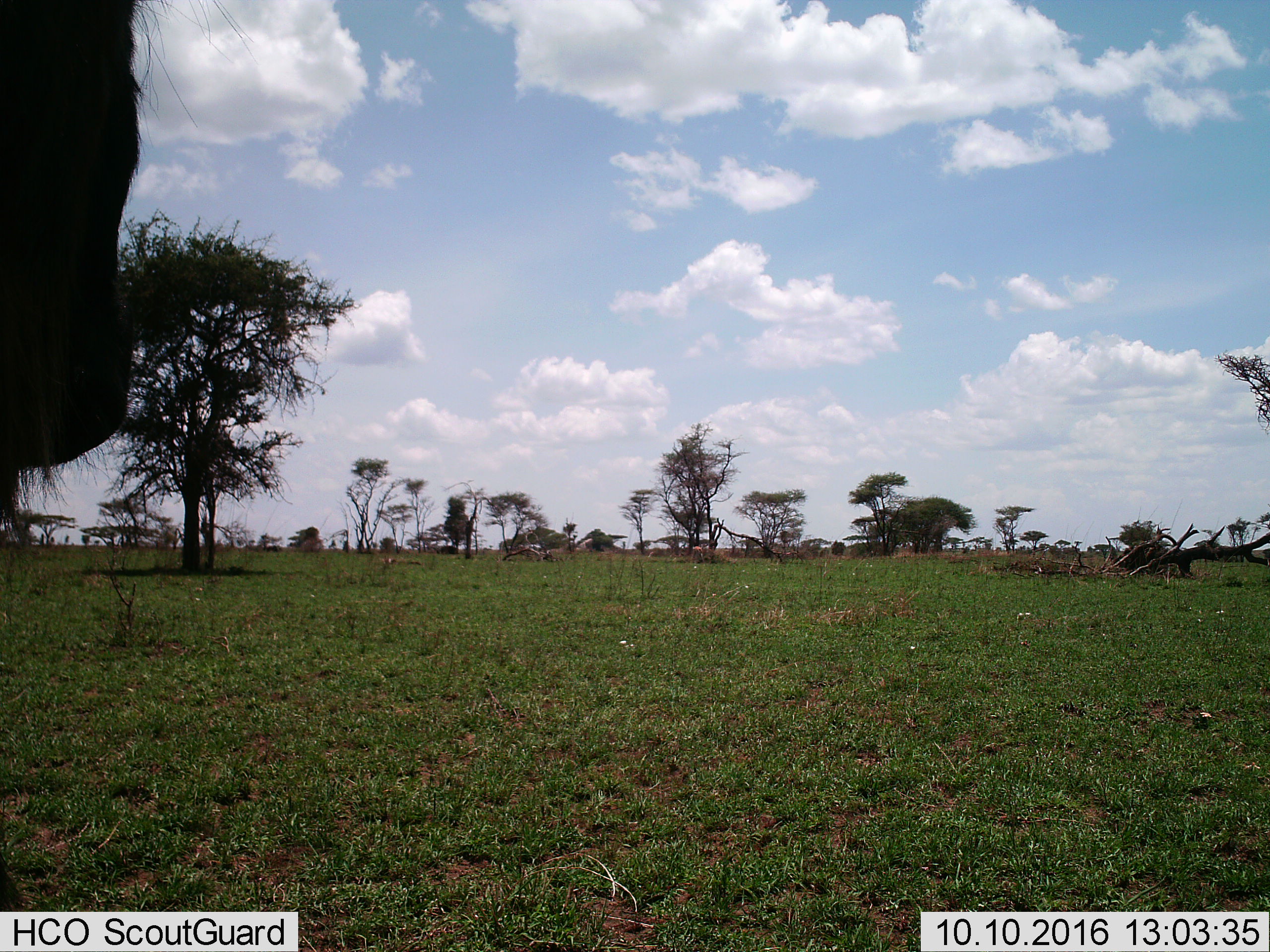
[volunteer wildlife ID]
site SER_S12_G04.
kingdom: Animalia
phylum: Chordata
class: Mammalia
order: Artiodactyla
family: Bovidae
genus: Connochaetes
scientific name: Connochaetes taurinus taurinus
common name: blue wildebeest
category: wildebeestblue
Wildebeestblue (blue wildebeest) (Connochaetes taurinus taurinus), count 1. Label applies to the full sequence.